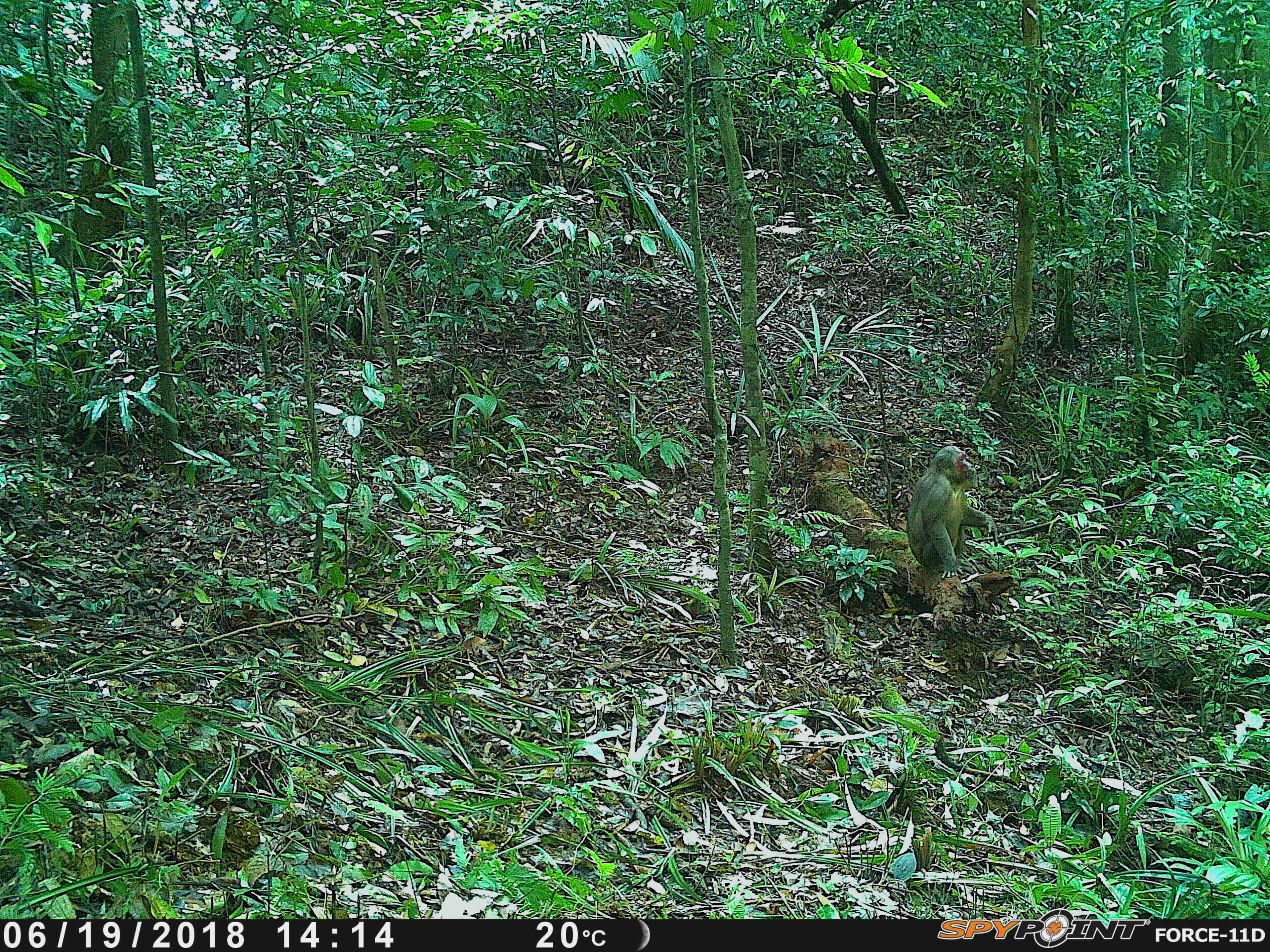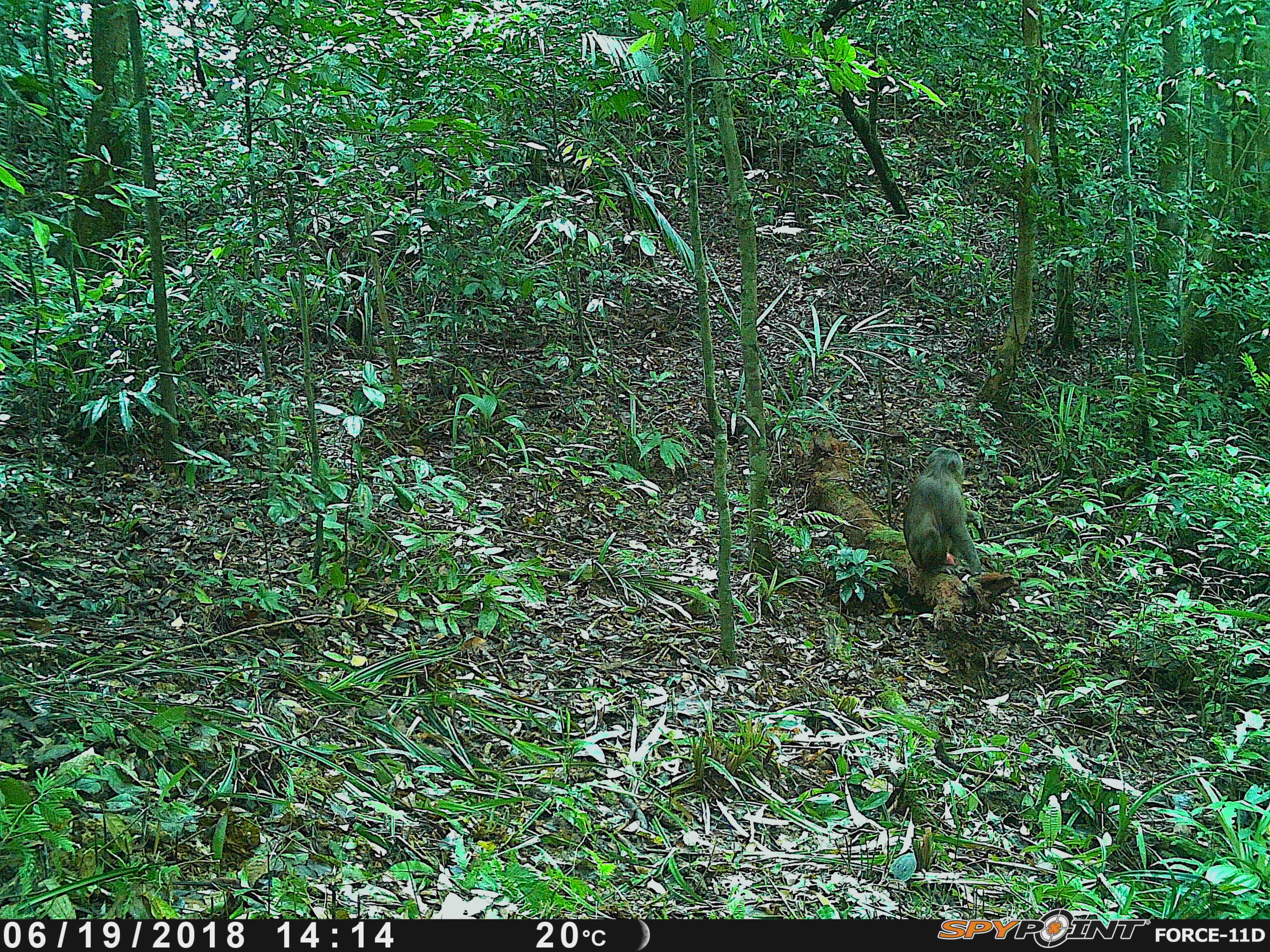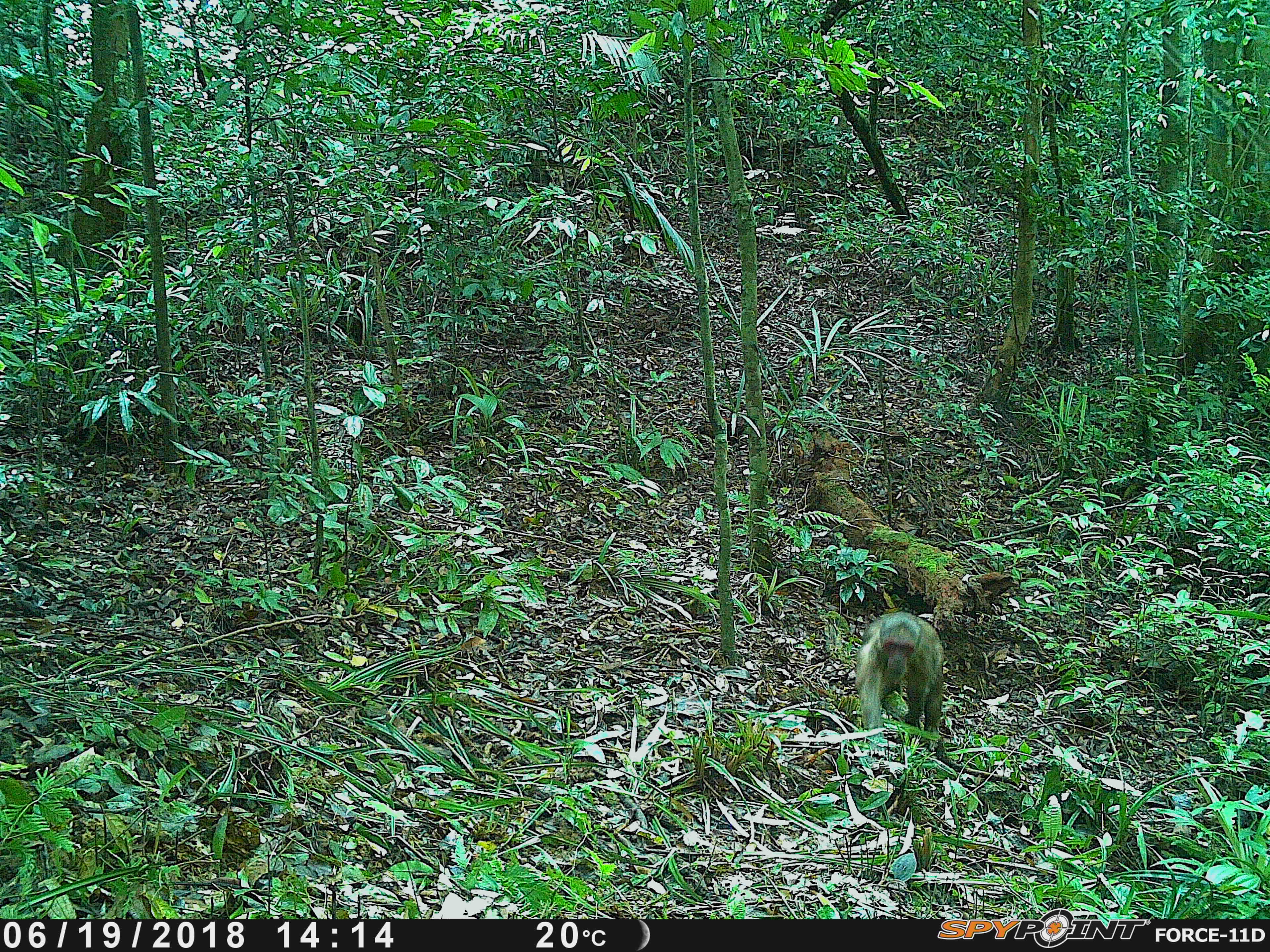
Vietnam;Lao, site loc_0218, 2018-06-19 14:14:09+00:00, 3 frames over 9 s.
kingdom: Animalia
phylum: Chordata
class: Mammalia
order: Primates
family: Cercopithecidae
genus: Macaca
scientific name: Macaca arctoides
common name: stump-tailed macaque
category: stump tailed macaque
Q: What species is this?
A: Stump tailed macaque (stump-tailed macaque) (Macaca arctoides).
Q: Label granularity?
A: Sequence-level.